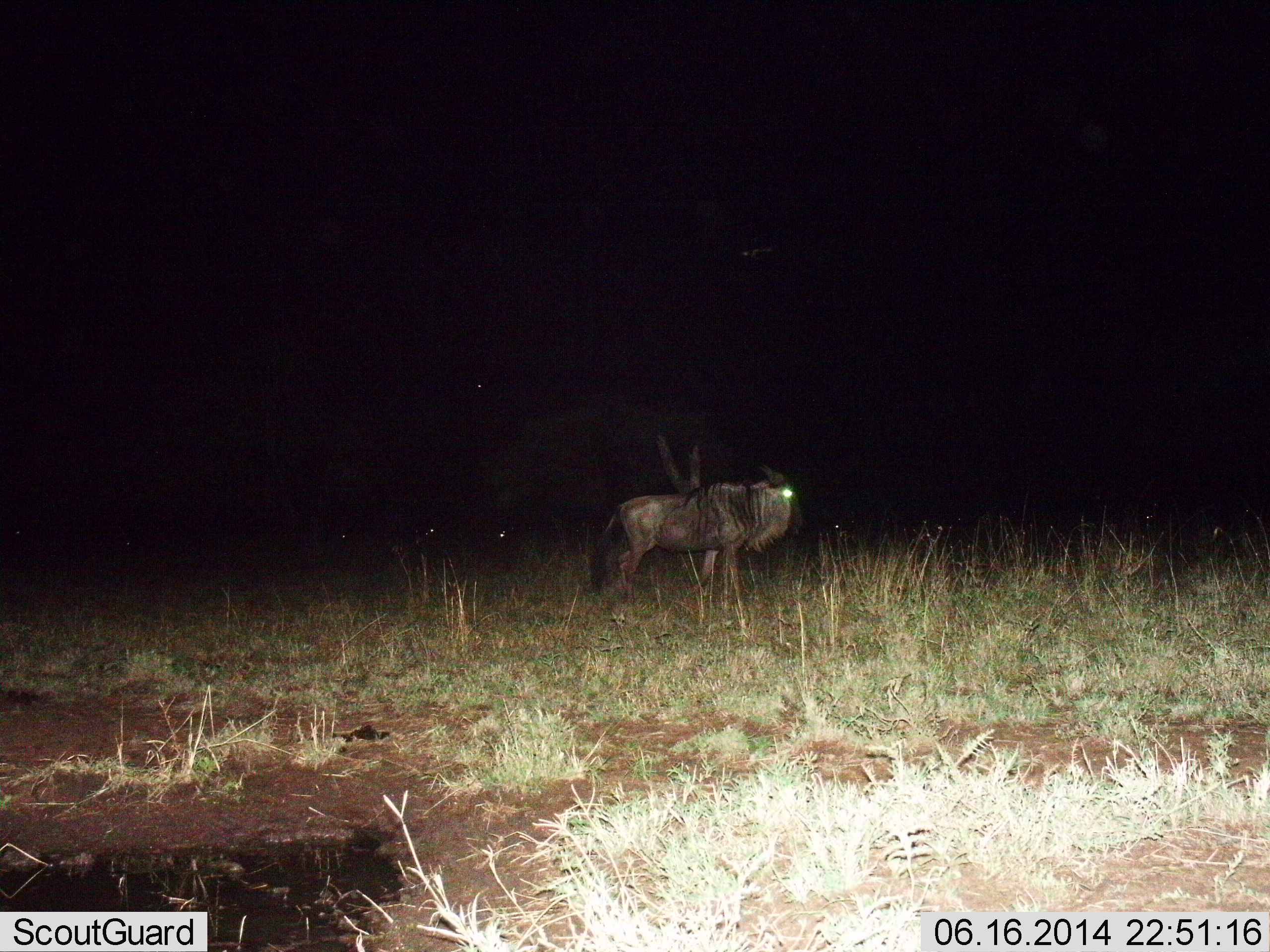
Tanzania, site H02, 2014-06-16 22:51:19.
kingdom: Animalia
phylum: Chordata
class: Mammalia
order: Artiodactyla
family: Bovidae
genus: Connochaetes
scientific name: Connochaetes taurinus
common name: blue wildebeest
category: wildebeest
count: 1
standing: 80%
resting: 0%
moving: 20%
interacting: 0%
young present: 0%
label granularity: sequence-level